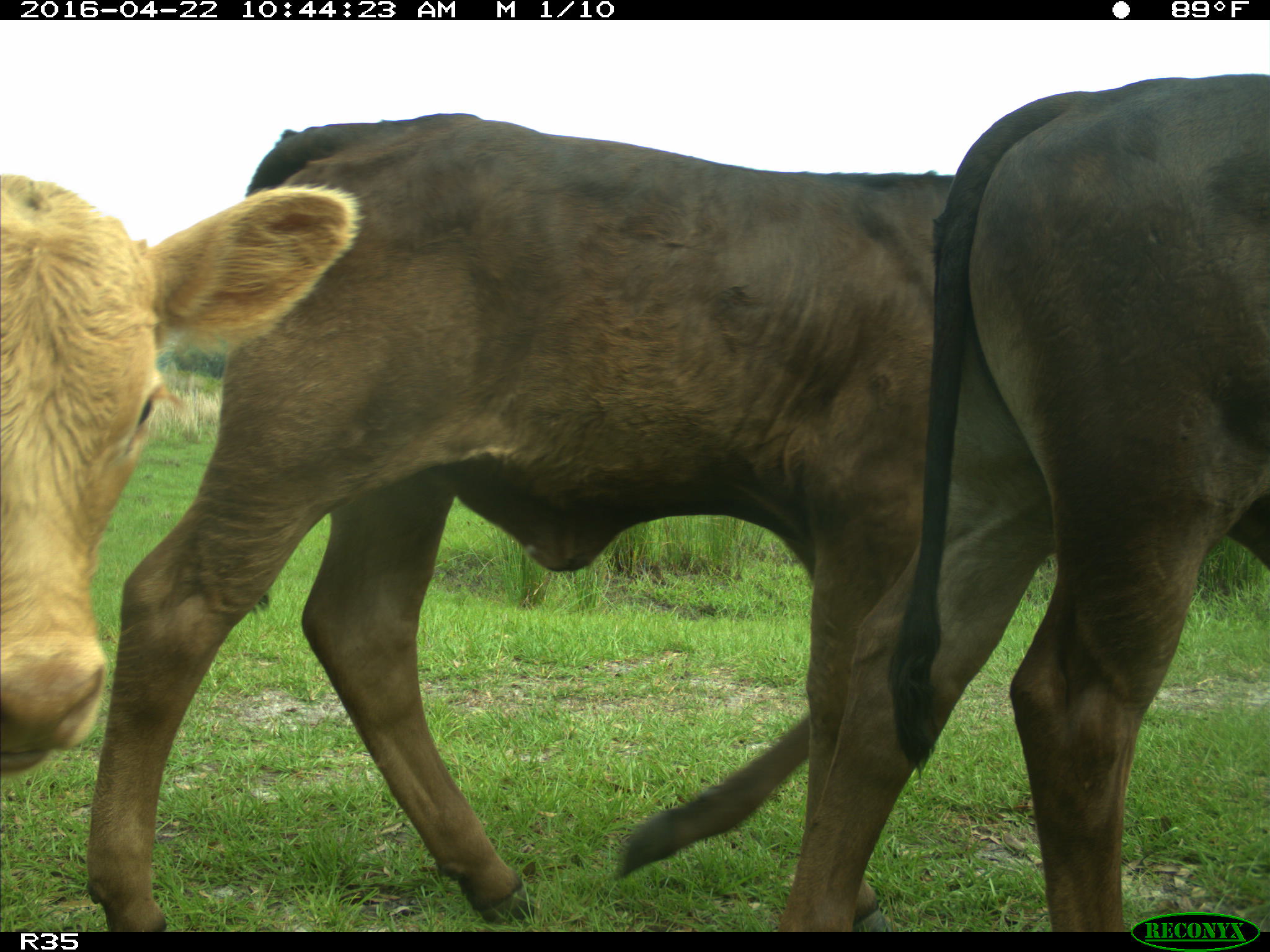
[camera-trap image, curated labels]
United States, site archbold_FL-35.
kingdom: Animalia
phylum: Chordata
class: Mammalia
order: Artiodactyla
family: Bovidae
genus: Bos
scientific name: Bos taurus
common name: domestic cow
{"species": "Bos taurus (domestic cow)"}